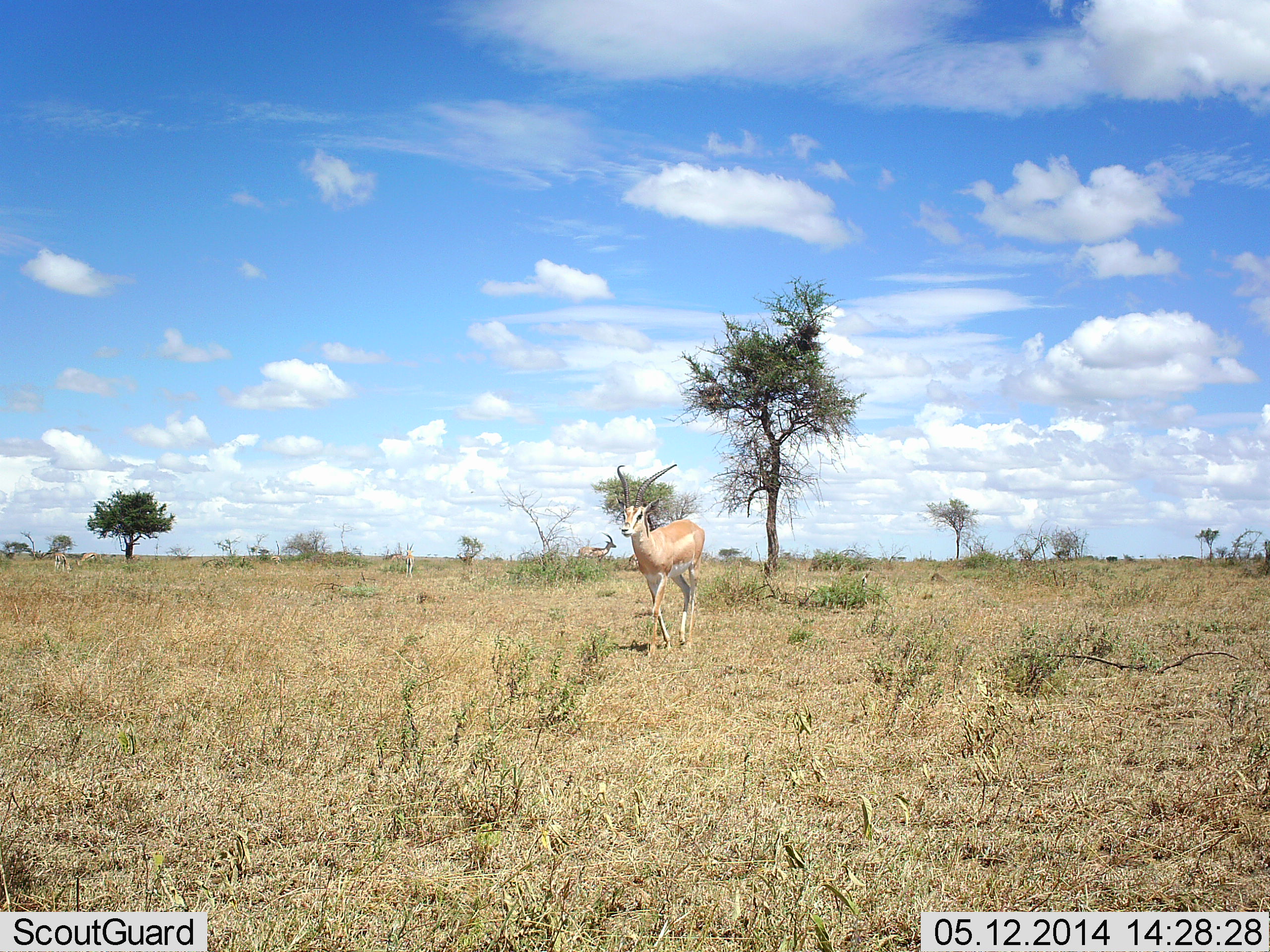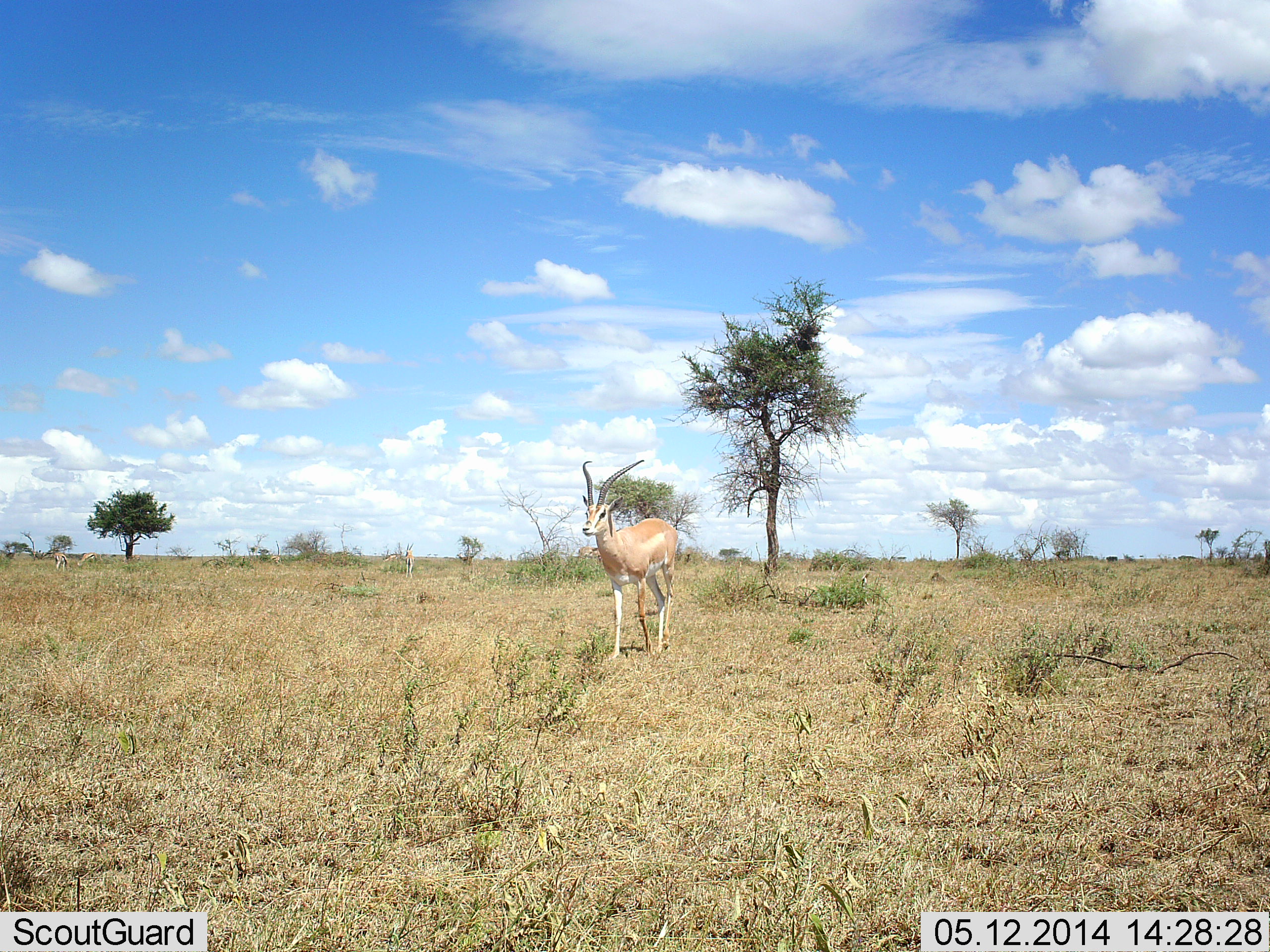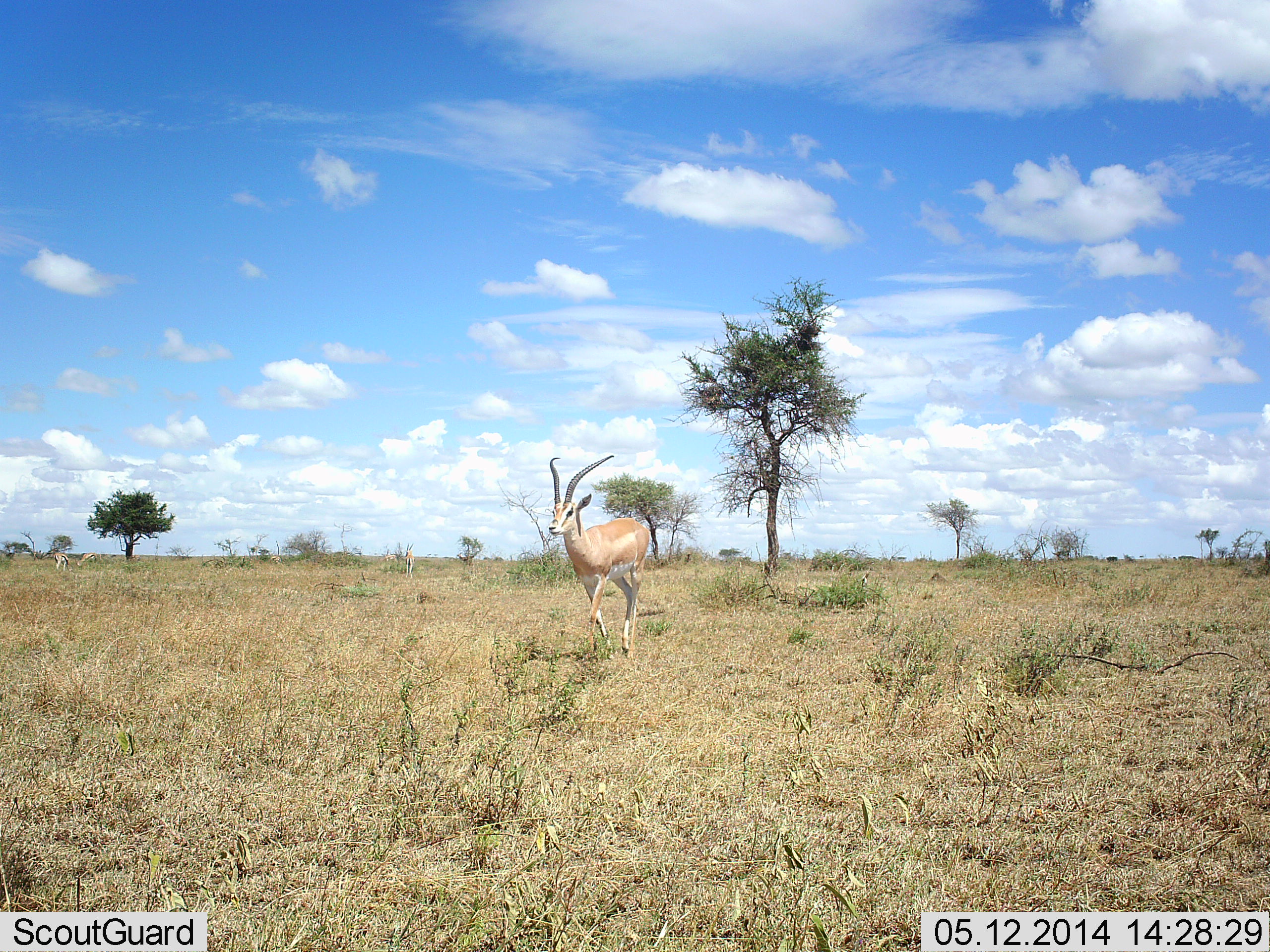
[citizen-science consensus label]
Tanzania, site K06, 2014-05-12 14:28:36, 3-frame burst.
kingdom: Animalia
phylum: Chordata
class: Mammalia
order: Artiodactyla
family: Bovidae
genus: Nanger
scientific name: Nanger granti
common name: grant's gazelle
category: gazellegrants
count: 1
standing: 10%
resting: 0%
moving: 100%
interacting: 0%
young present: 0%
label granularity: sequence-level